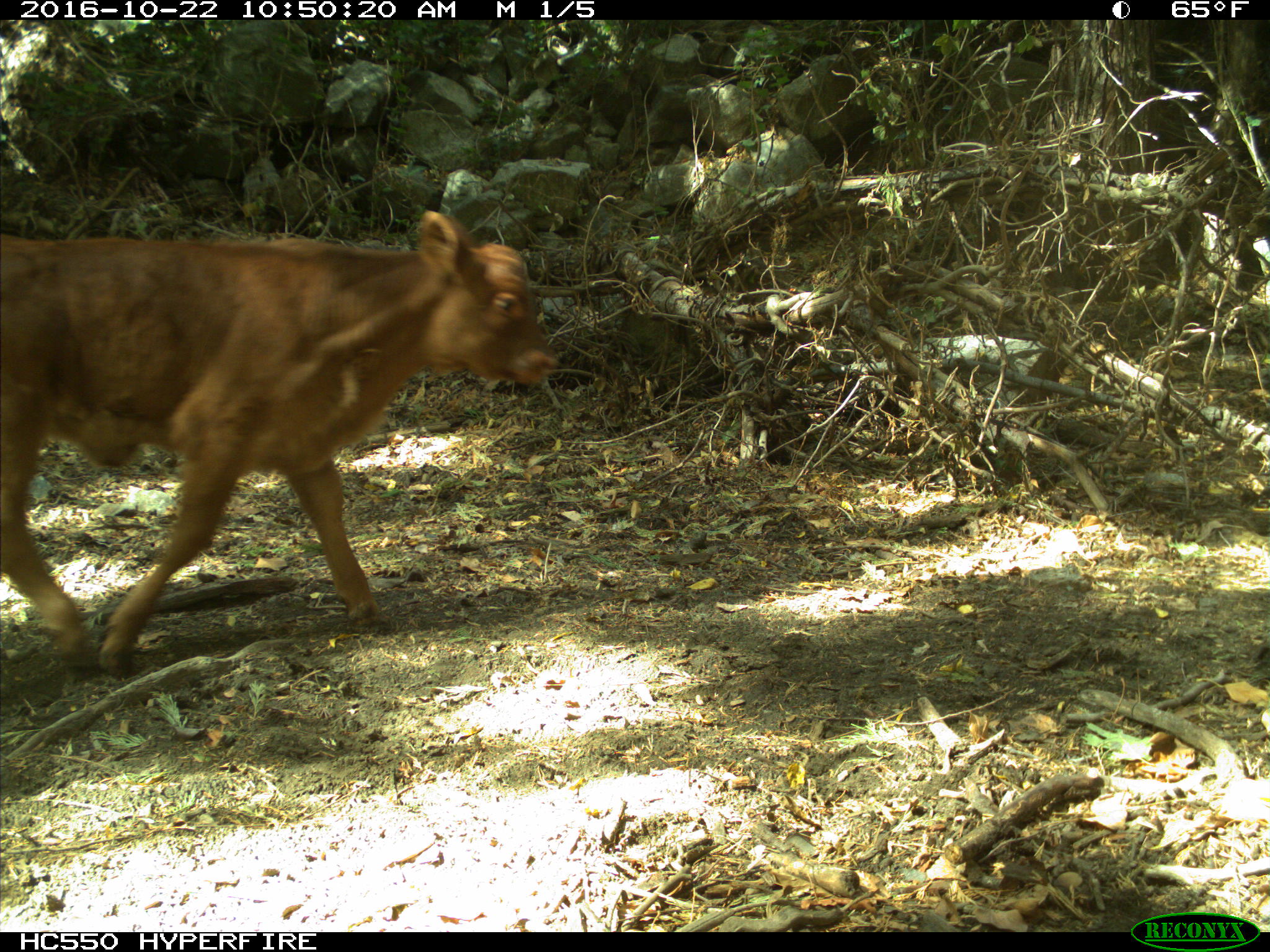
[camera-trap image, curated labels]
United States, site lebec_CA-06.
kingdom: Animalia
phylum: Chordata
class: Mammalia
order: Artiodactyla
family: Bovidae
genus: Bos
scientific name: Bos taurus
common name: domestic cow